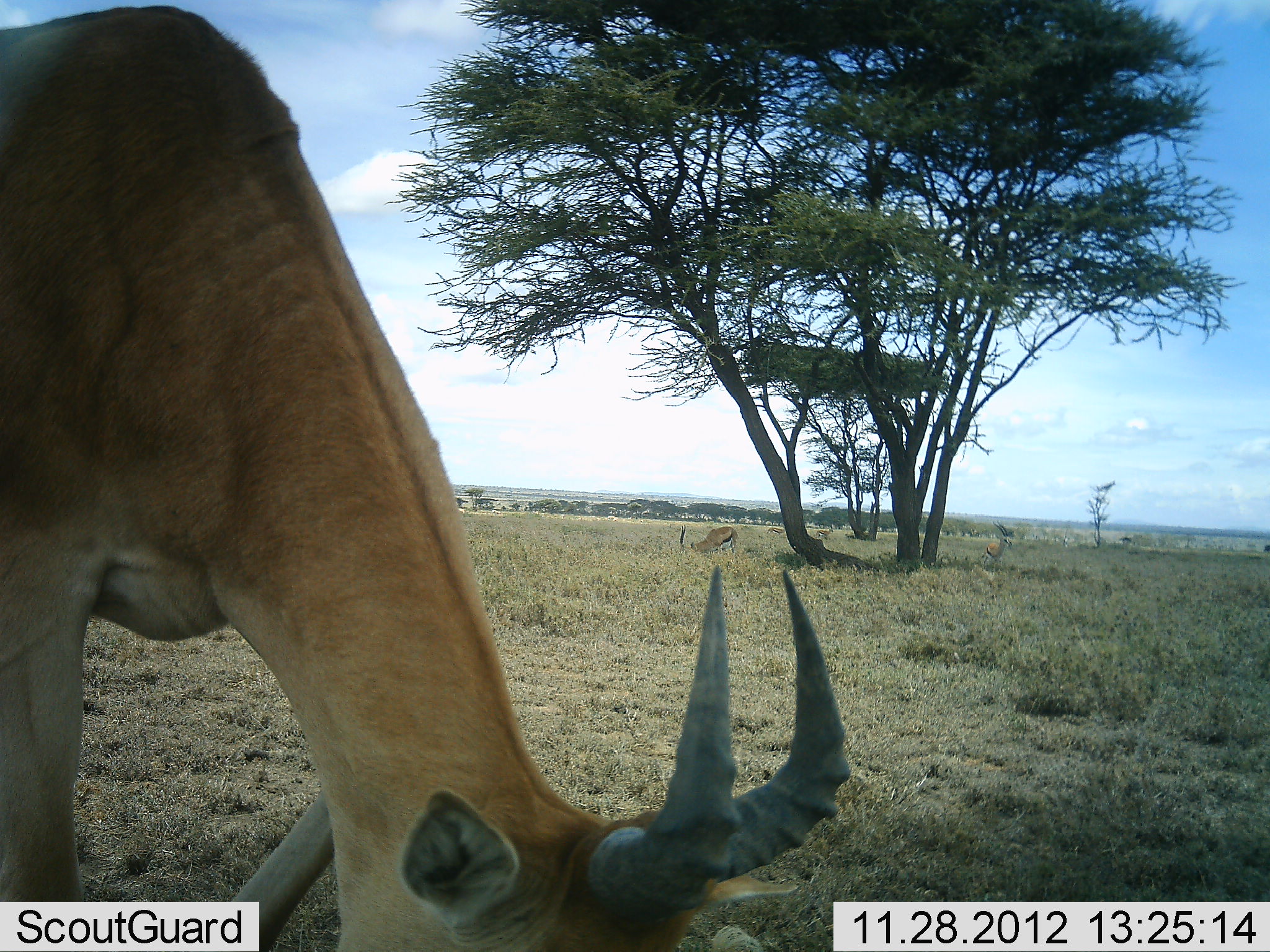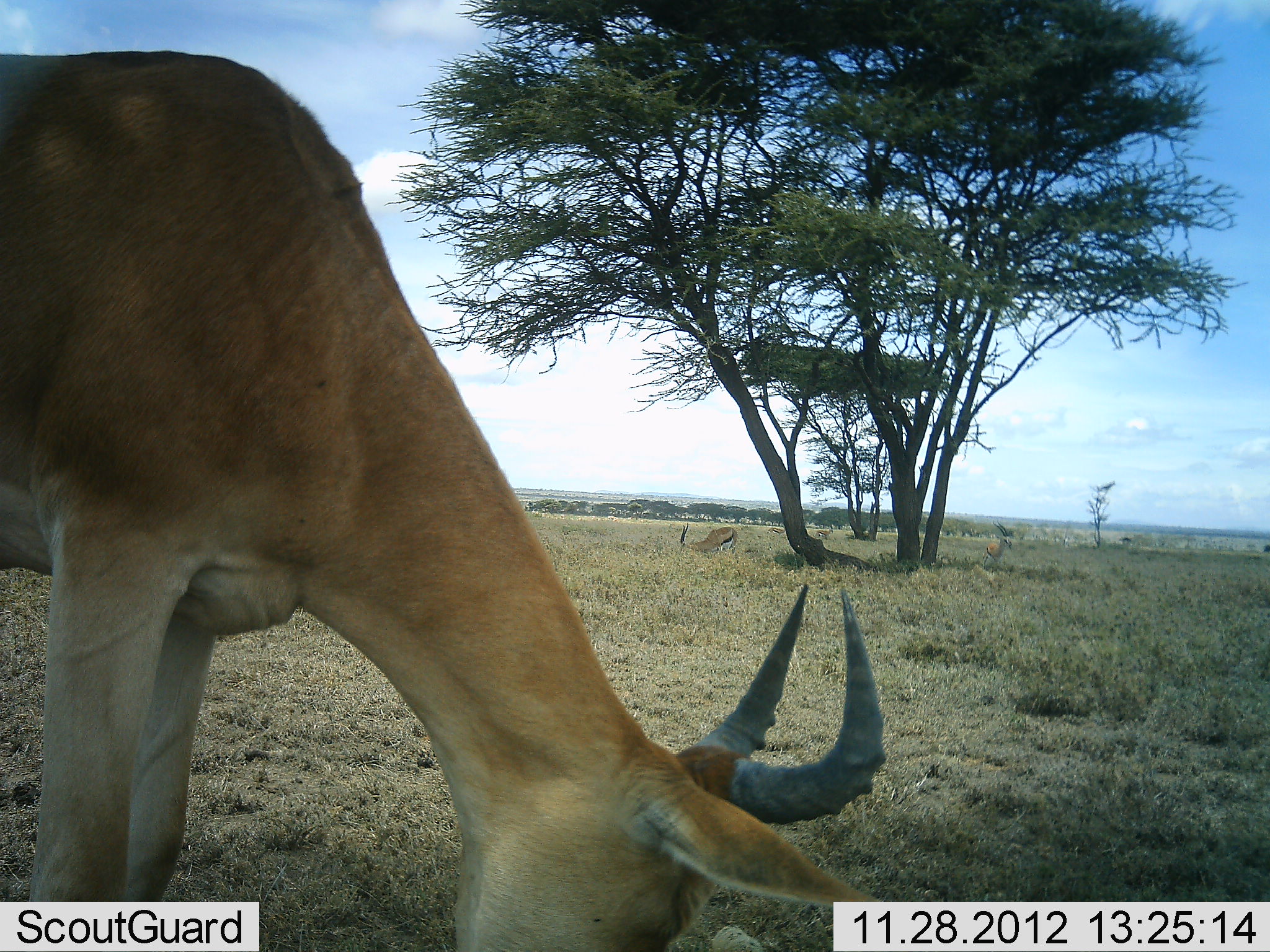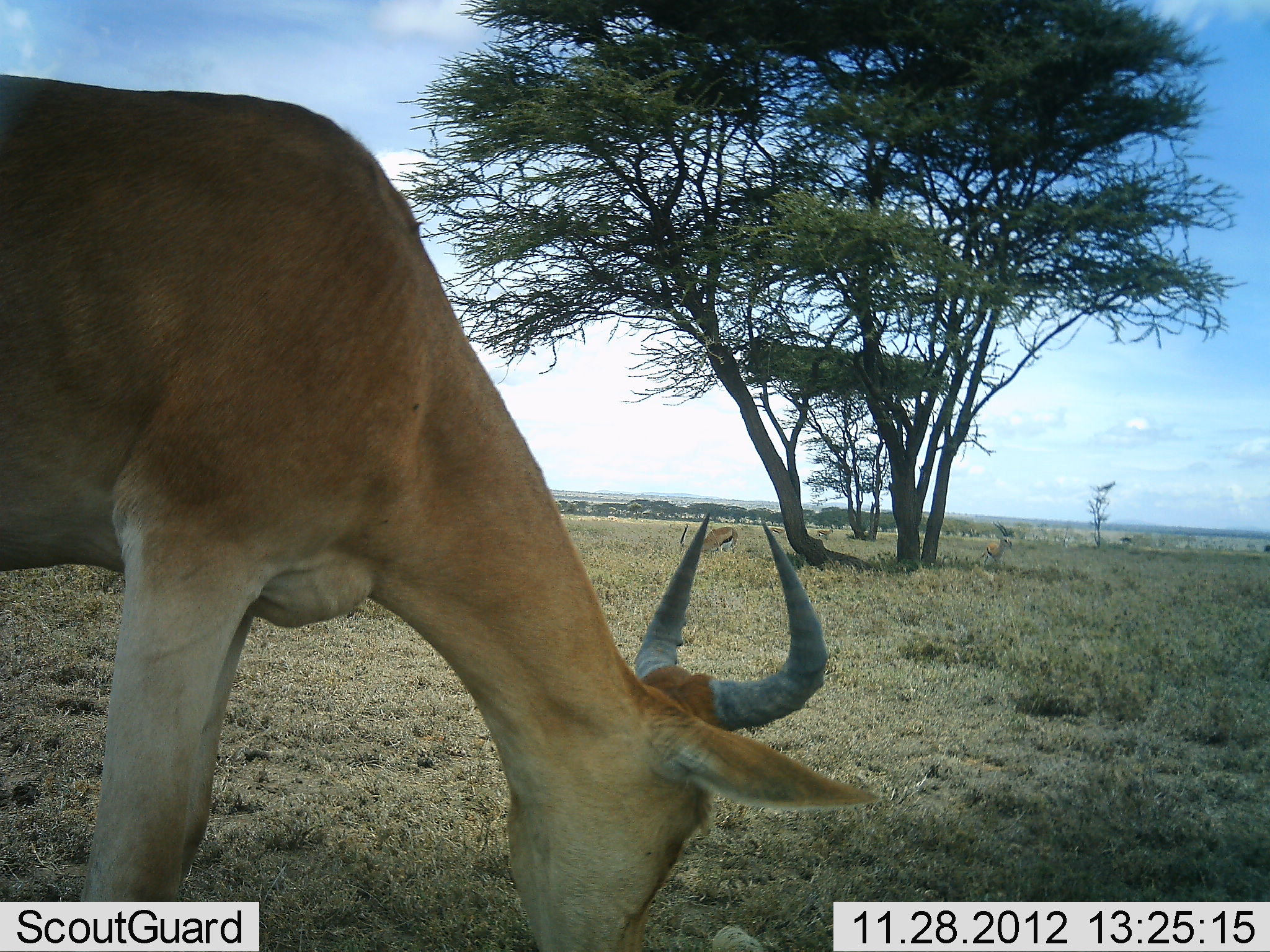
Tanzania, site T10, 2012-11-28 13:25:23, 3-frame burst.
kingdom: Animalia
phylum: Chordata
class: Mammalia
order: Artiodactyla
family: Bovidae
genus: Eudorcas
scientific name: Eudorcas thomsonii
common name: thomson's gazelle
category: gazellethomsons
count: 2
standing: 67%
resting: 0%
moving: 8%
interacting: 0%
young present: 0%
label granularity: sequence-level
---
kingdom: Animalia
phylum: Chordata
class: Mammalia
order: Artiodactyla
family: Bovidae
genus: Alcelaphus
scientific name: Alcelaphus buselaphus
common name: hartebeest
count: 1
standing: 18%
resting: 0%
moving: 0%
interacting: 0%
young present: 0%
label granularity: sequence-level